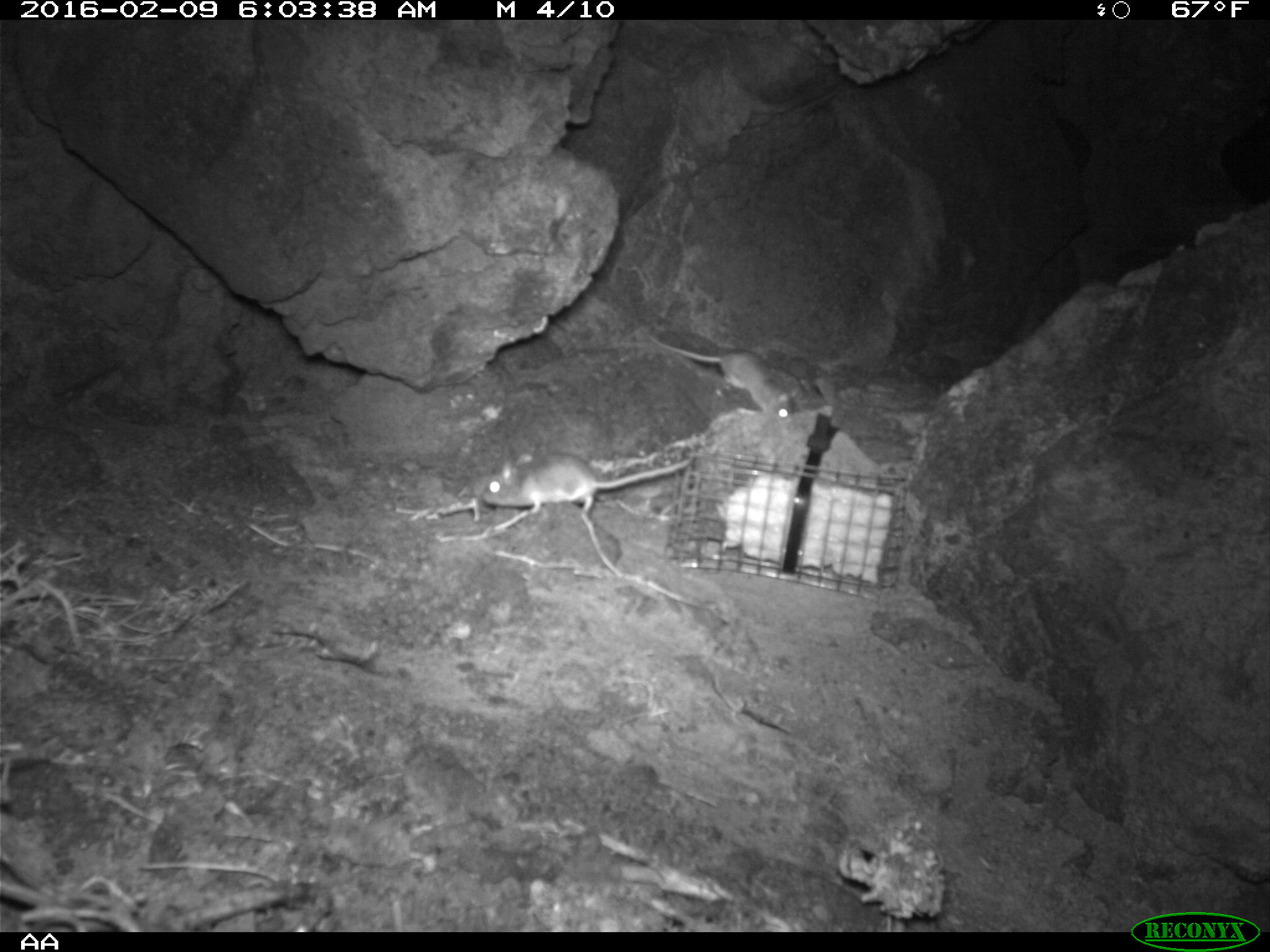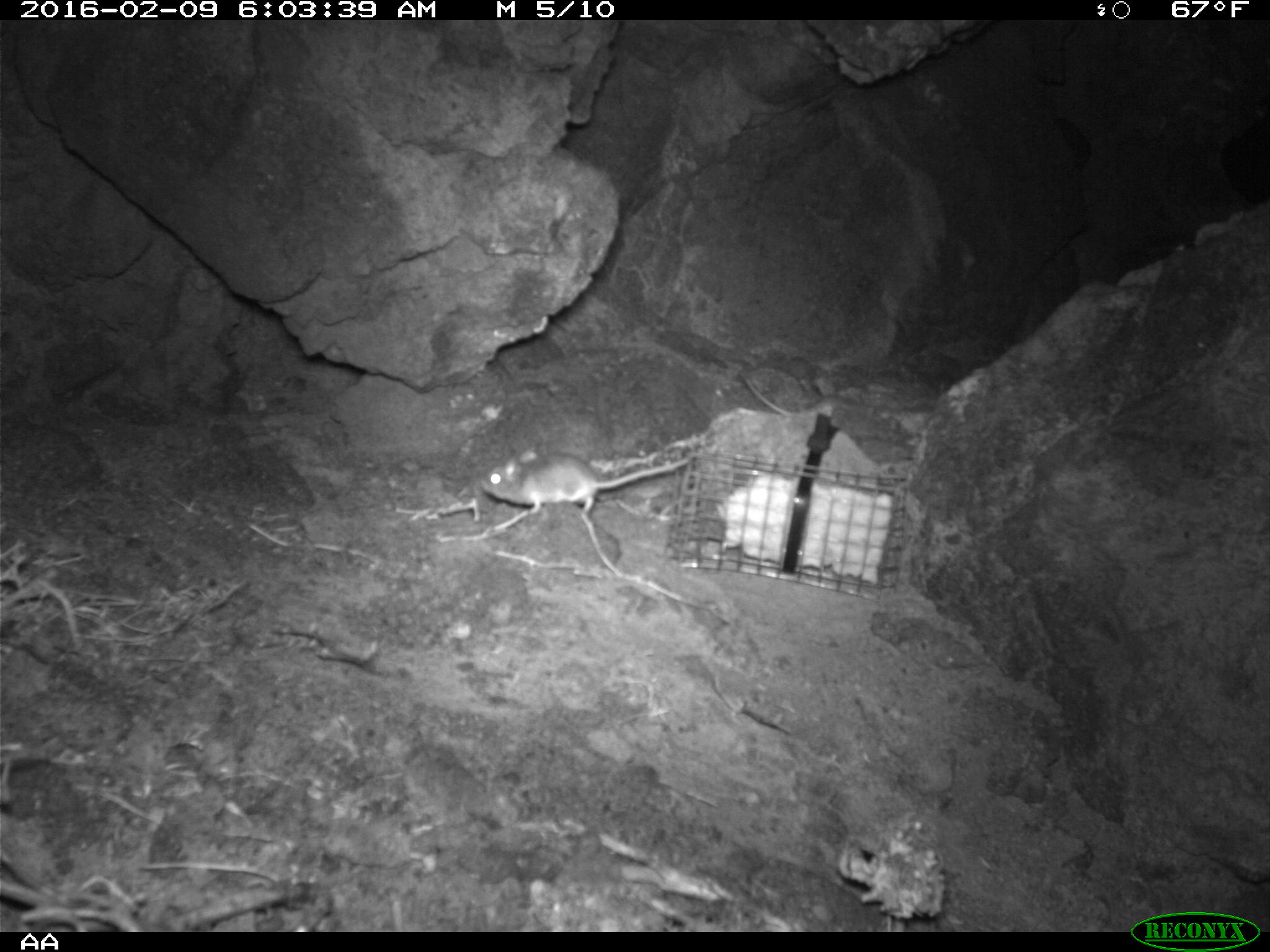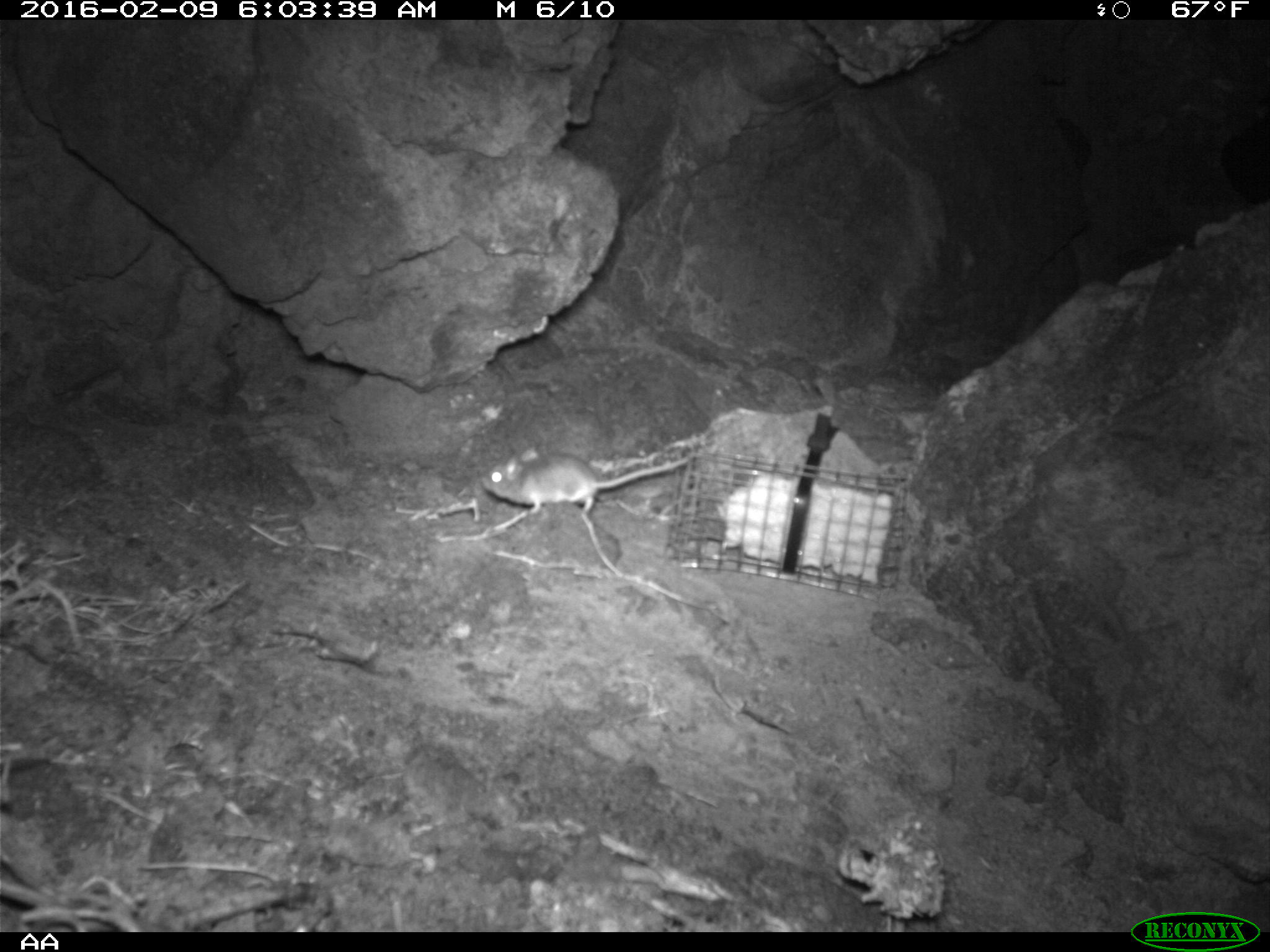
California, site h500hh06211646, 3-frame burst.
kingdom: Animalia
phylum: Chordata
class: Mammalia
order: Rodentia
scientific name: Rodentia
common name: rodent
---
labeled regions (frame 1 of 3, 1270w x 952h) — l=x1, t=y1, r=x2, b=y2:
rodent: l=481, t=446, r=690, b=516; l=652, t=338, r=796, b=421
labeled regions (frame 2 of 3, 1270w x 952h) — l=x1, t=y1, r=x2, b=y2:
rodent: l=480, t=447, r=693, b=515; l=740, t=372, r=790, b=413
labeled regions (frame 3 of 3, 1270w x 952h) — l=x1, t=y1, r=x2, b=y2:
rodent: l=480, t=443, r=713, b=515